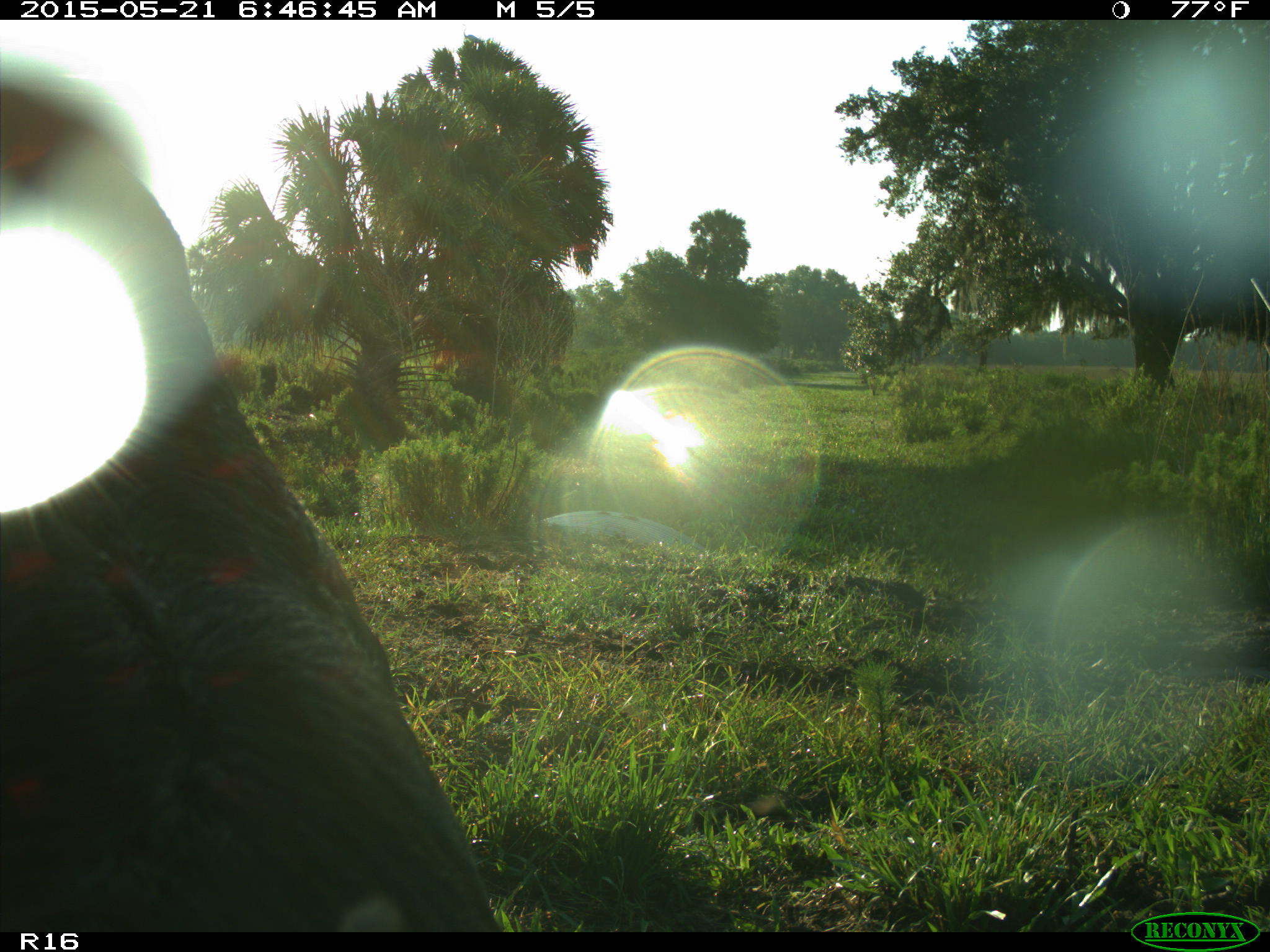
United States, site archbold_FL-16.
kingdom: Animalia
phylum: Chordata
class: Mammalia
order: Artiodactyla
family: Bovidae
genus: Bos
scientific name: Bos taurus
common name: domestic cow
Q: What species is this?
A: Bos taurus (domestic cow).